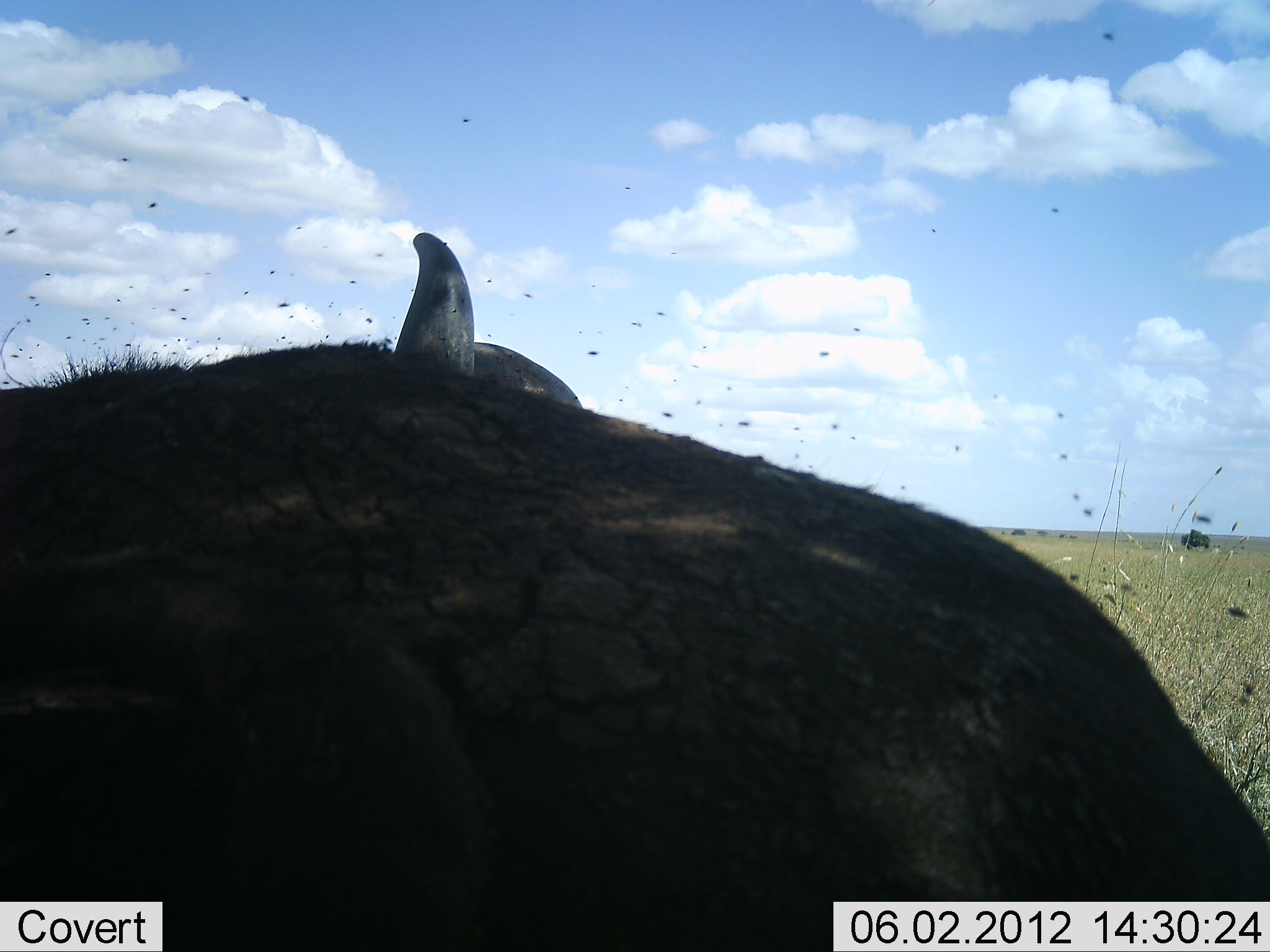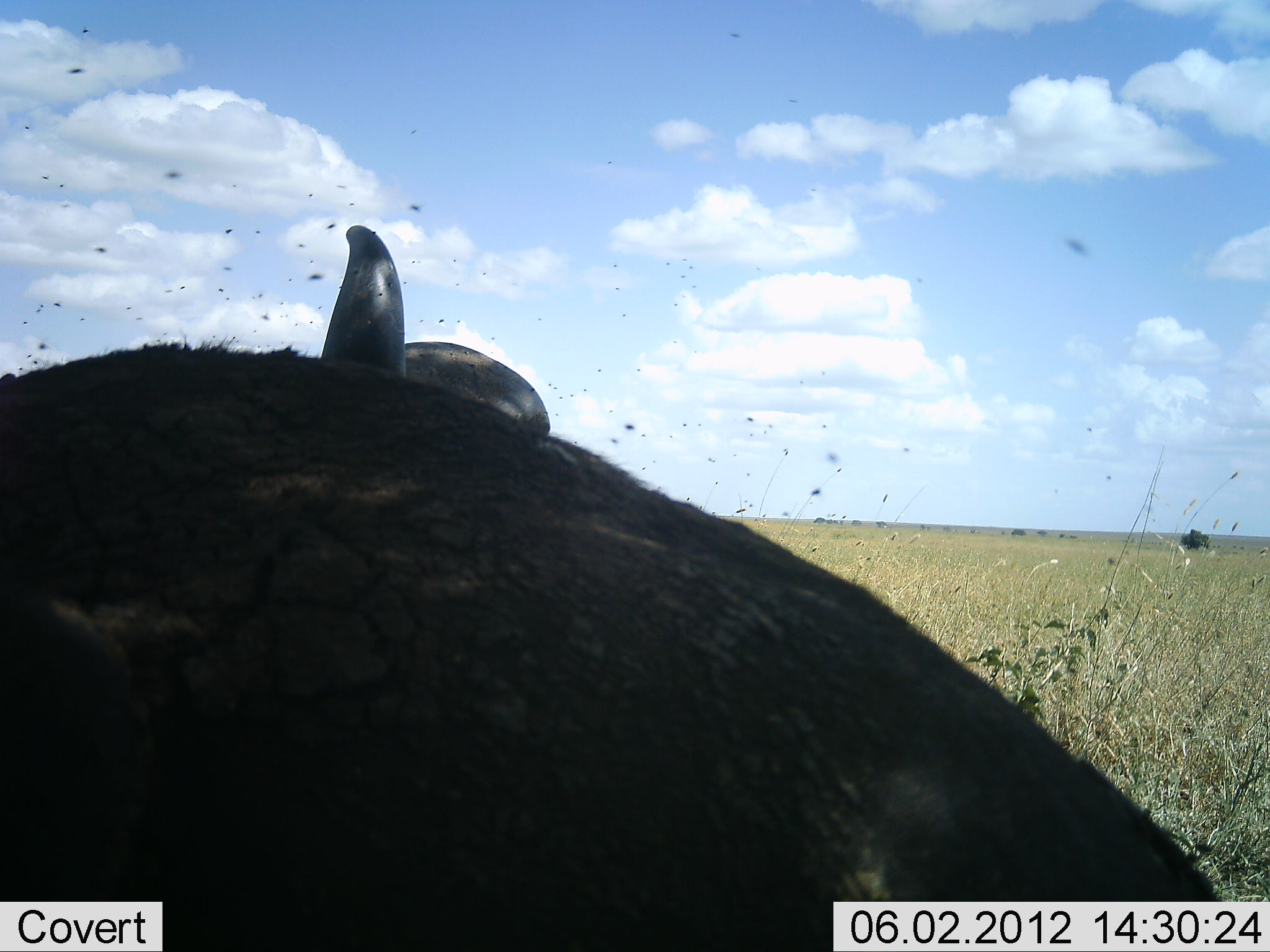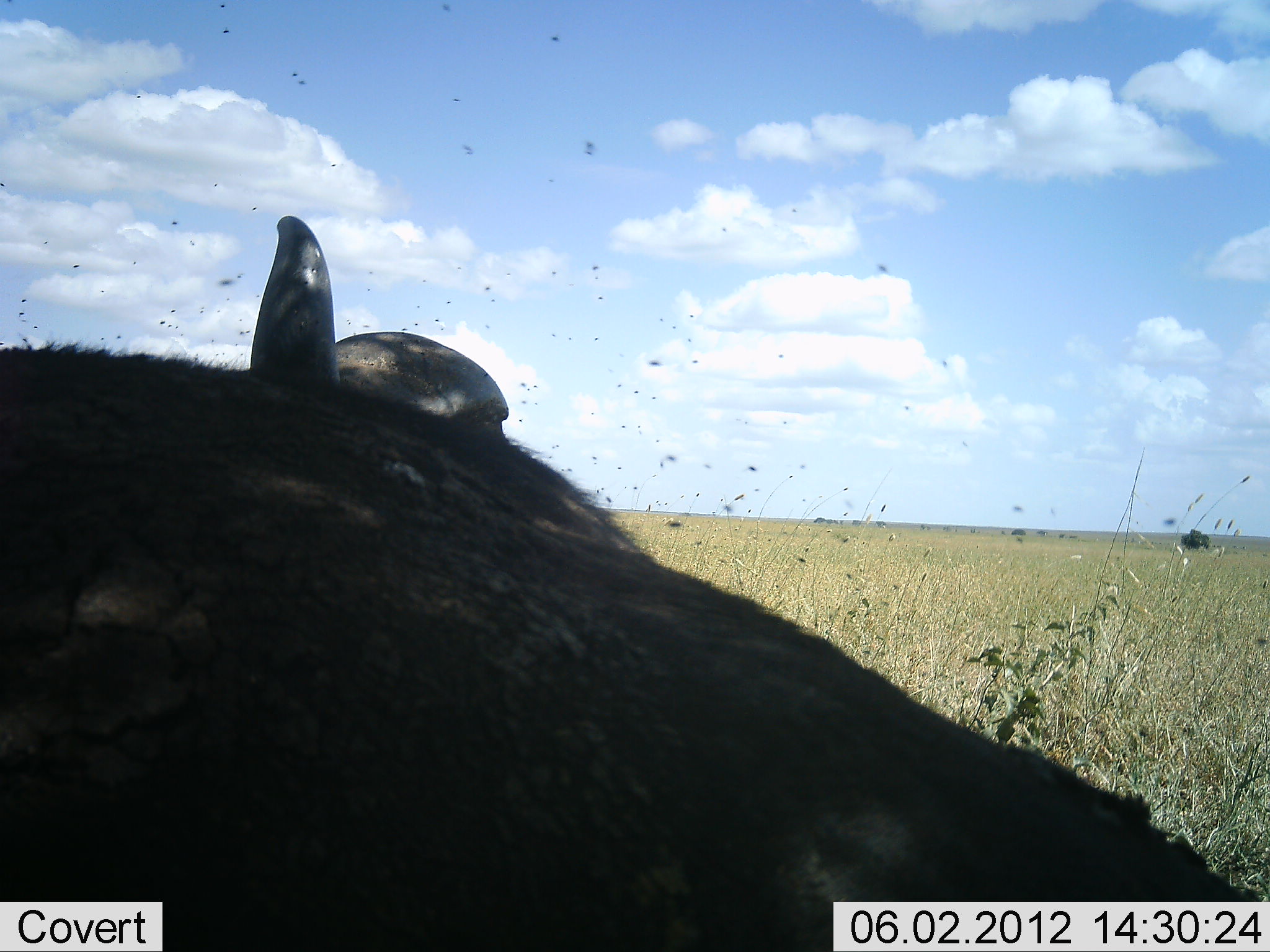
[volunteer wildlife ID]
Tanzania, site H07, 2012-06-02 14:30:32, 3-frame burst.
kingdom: Animalia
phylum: Chordata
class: Mammalia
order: Artiodactyla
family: Bovidae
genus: Syncerus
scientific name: Syncerus caffer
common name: cape buffalo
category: buffalo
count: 1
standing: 60%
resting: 50%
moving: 0%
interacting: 0%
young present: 0%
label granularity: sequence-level